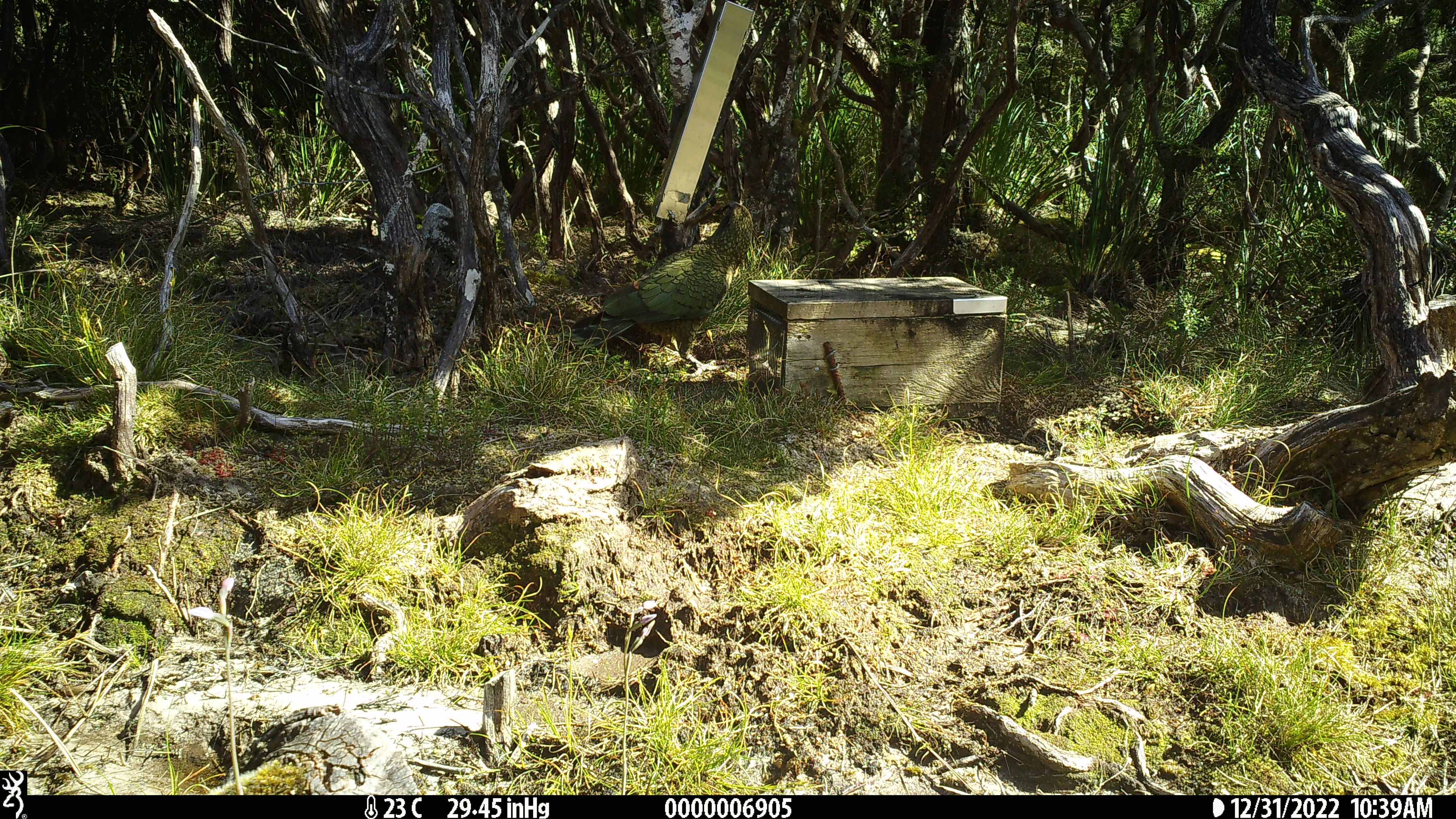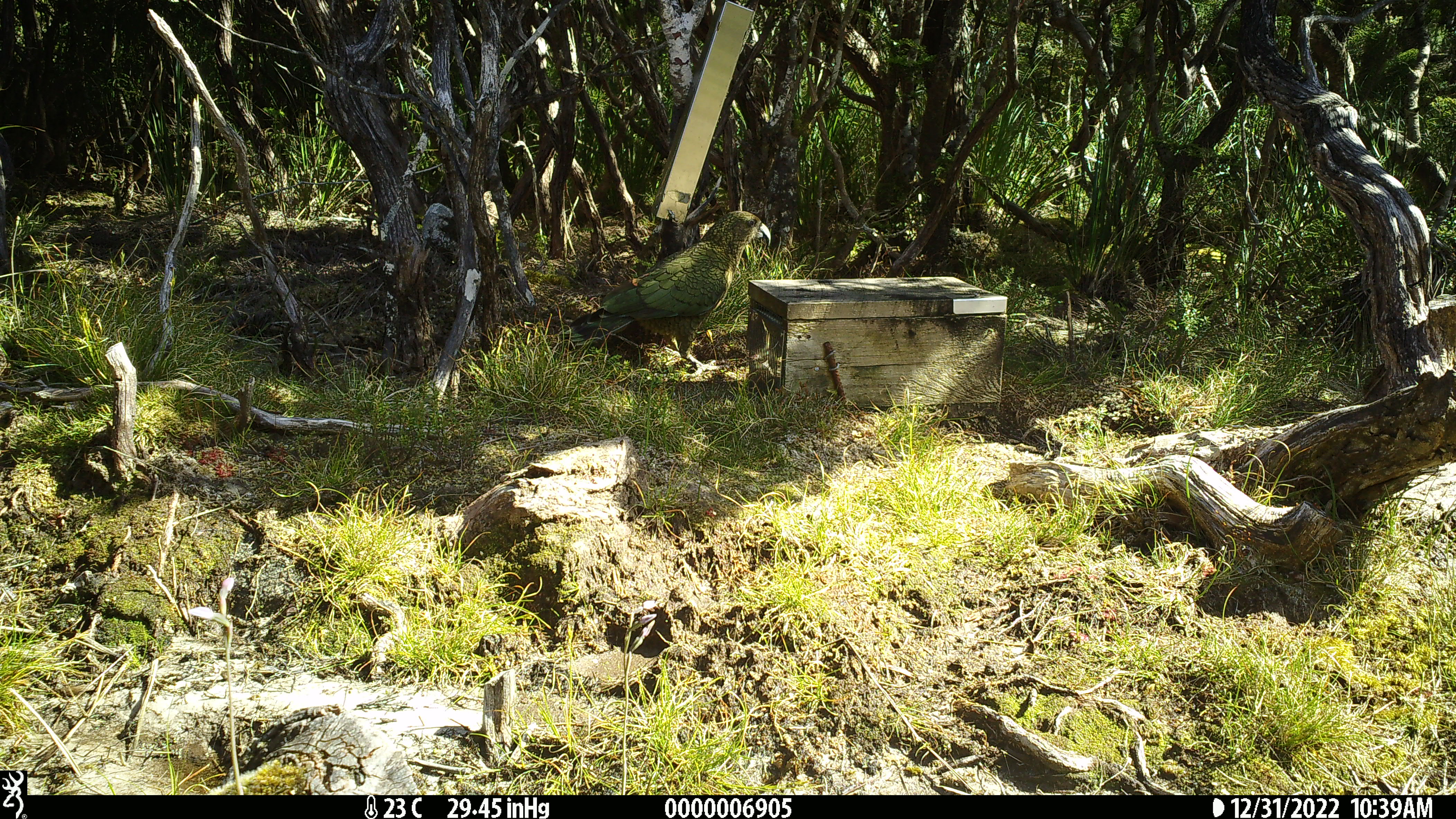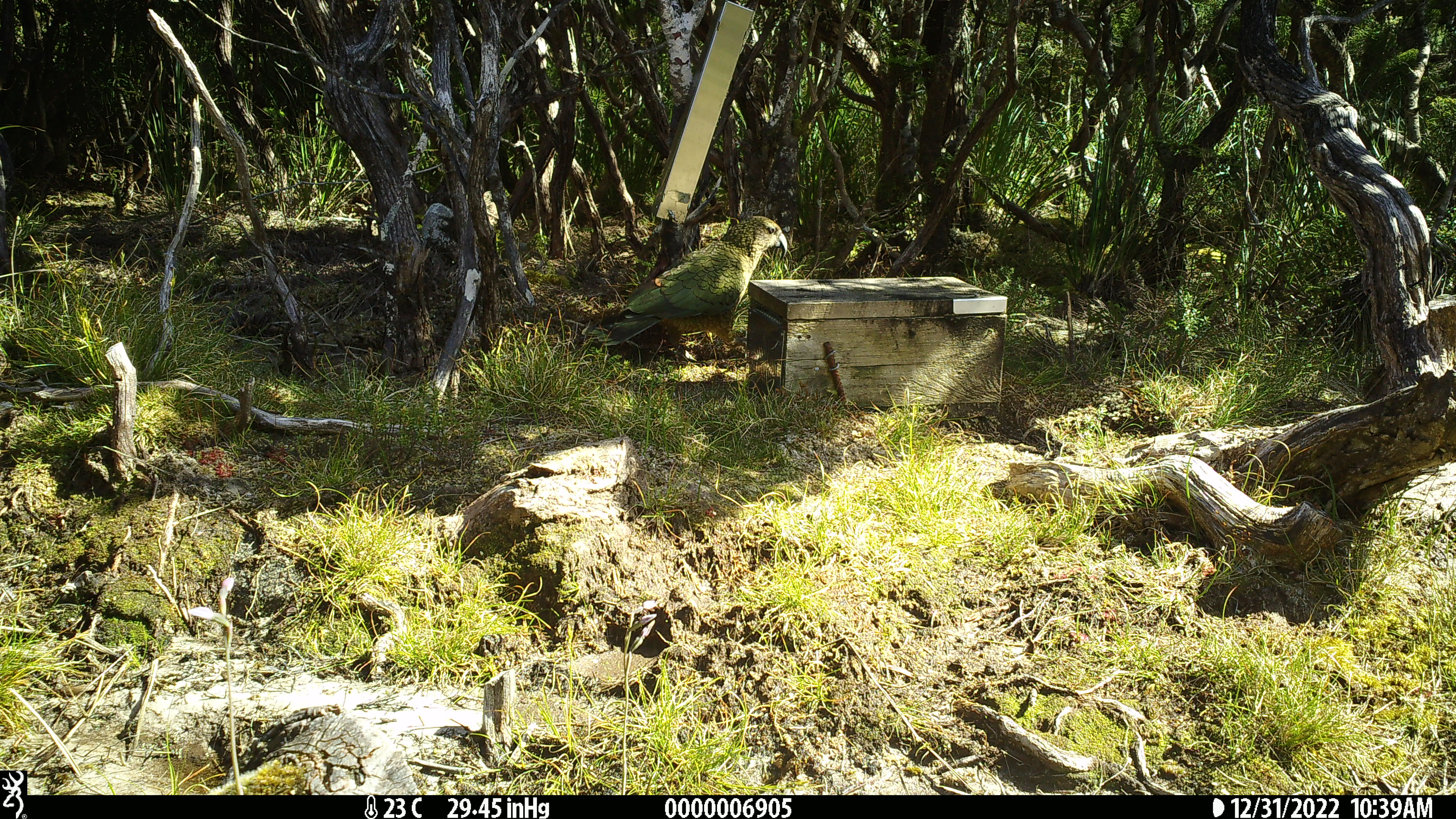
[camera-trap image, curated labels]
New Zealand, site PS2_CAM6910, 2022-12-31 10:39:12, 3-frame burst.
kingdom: Animalia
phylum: Chordata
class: Aves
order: Psittaciformes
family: Strigopidae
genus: Nestor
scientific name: Nestor notabilis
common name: kea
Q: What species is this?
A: Kea (Nestor notabilis).